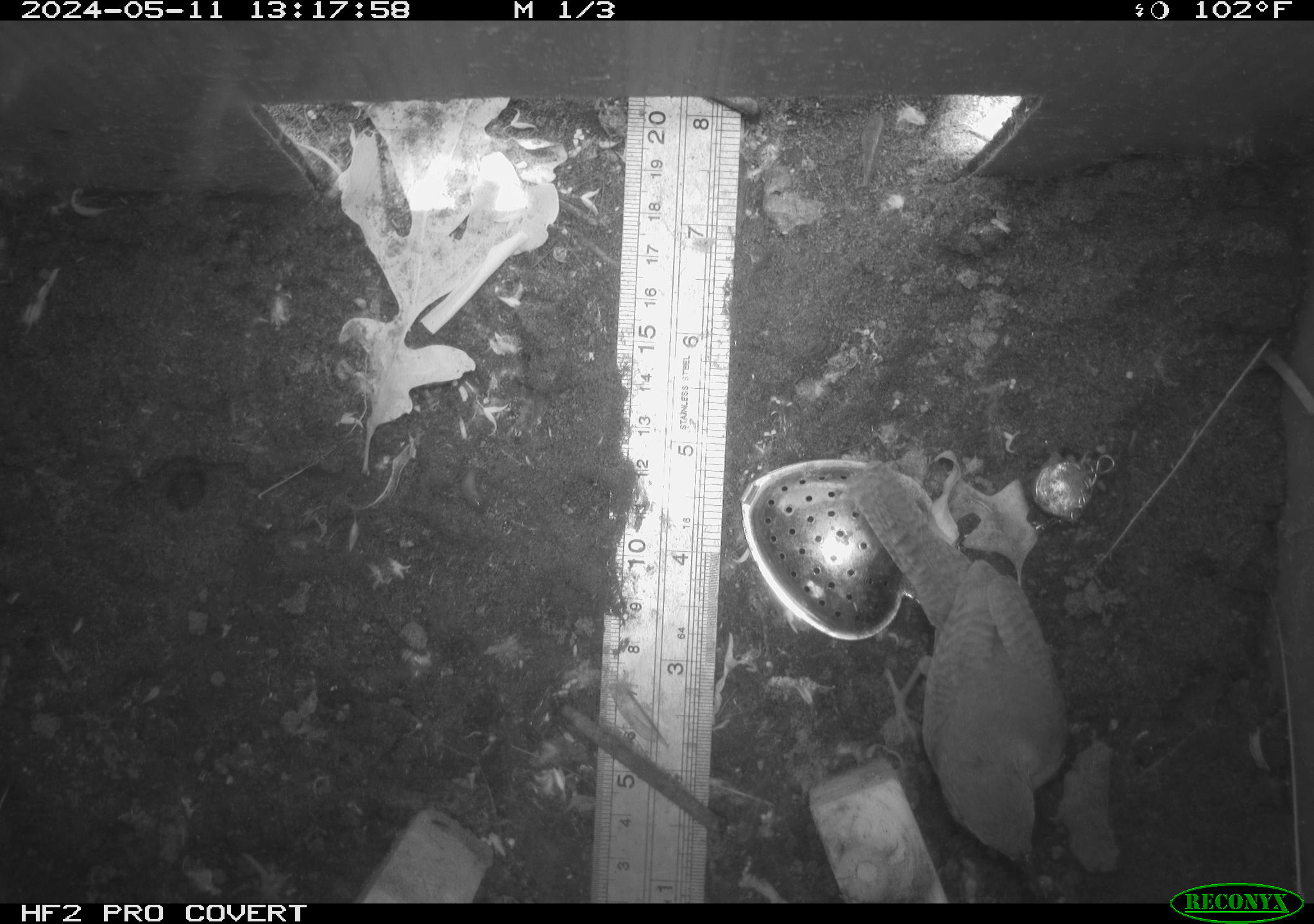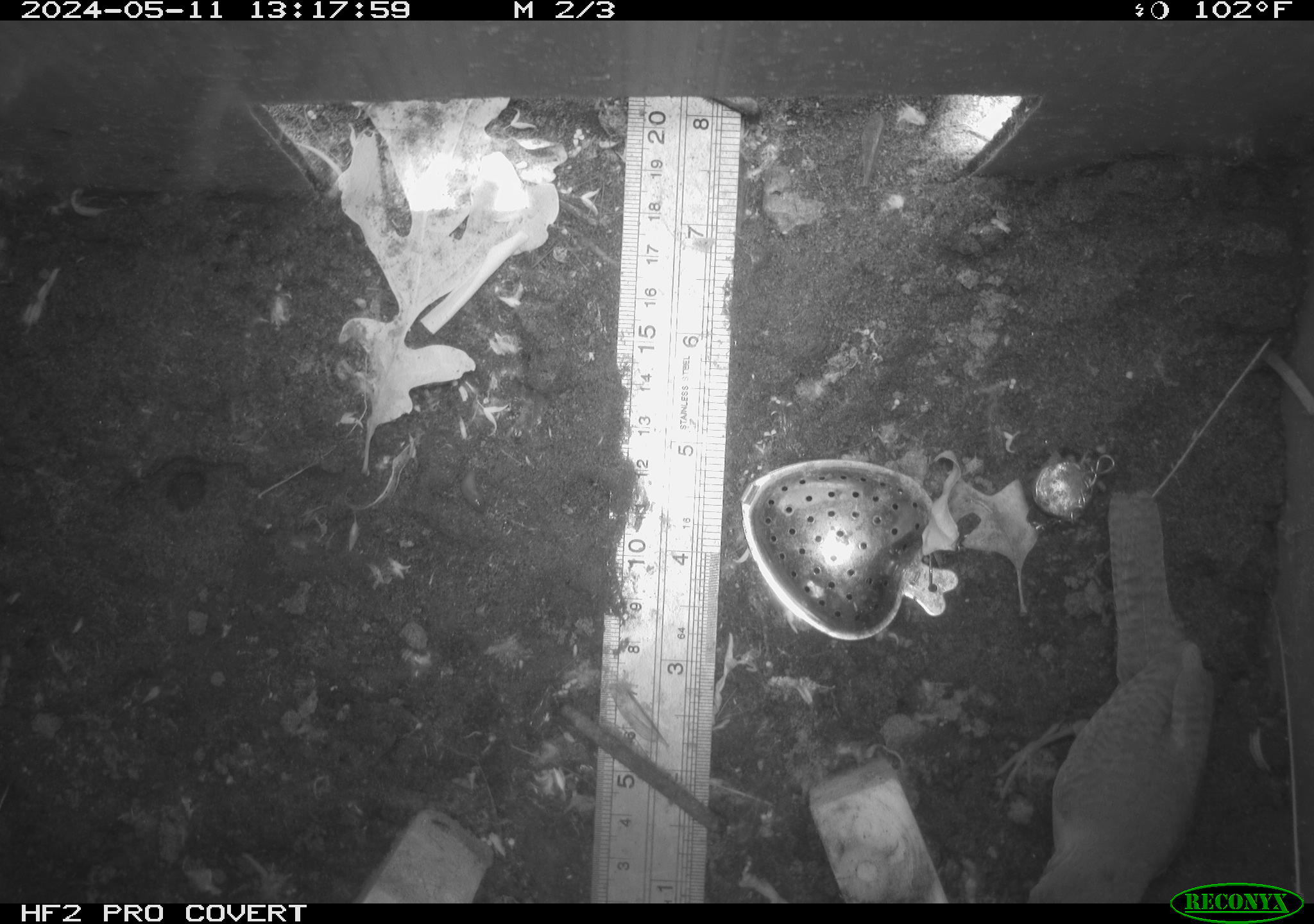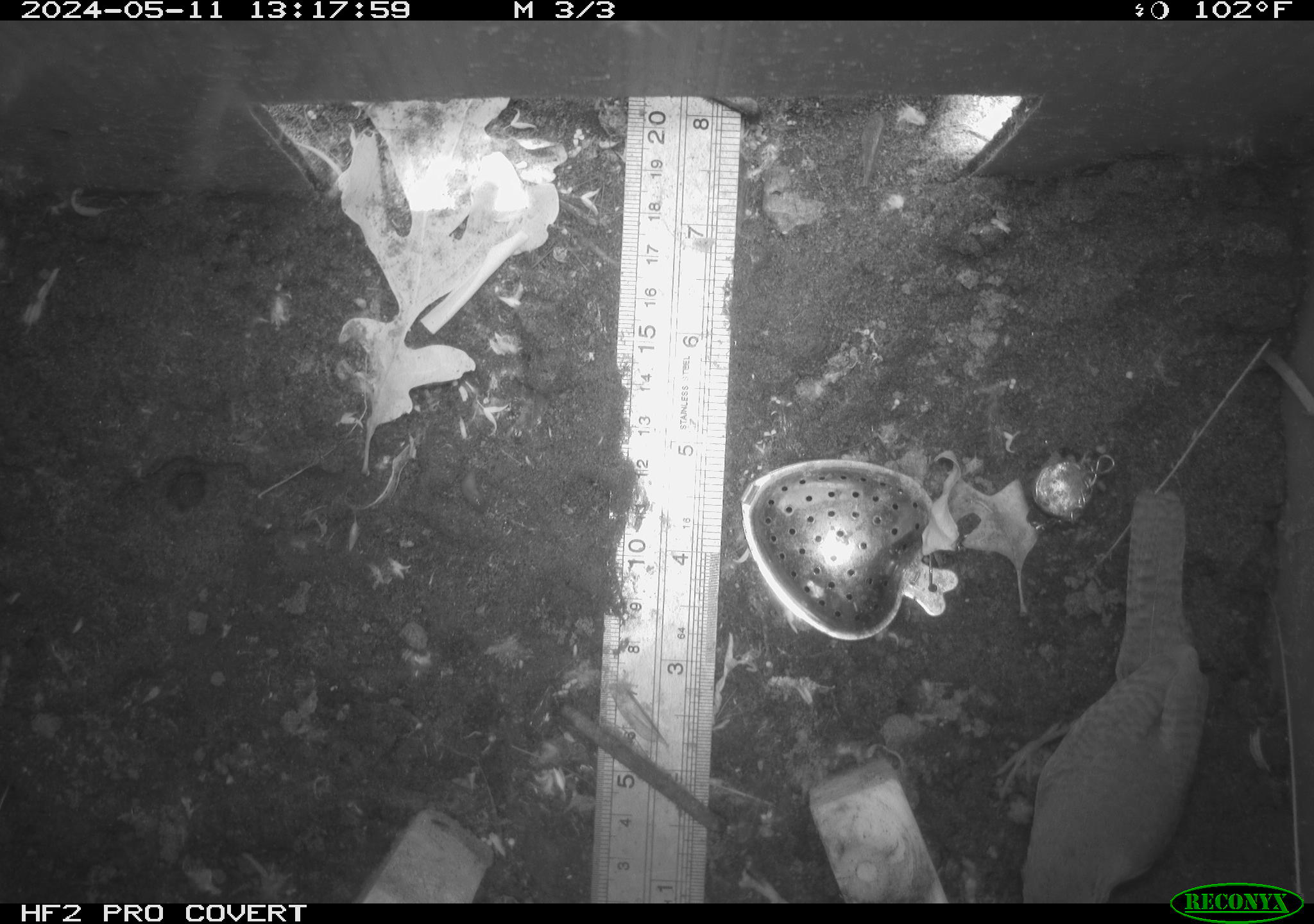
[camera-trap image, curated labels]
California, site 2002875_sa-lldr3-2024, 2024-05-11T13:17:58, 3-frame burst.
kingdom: Animalia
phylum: Chordata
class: Aves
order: Passeriformes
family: Troglodytidae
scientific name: Troglodytidae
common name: wren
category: troglodytidae family